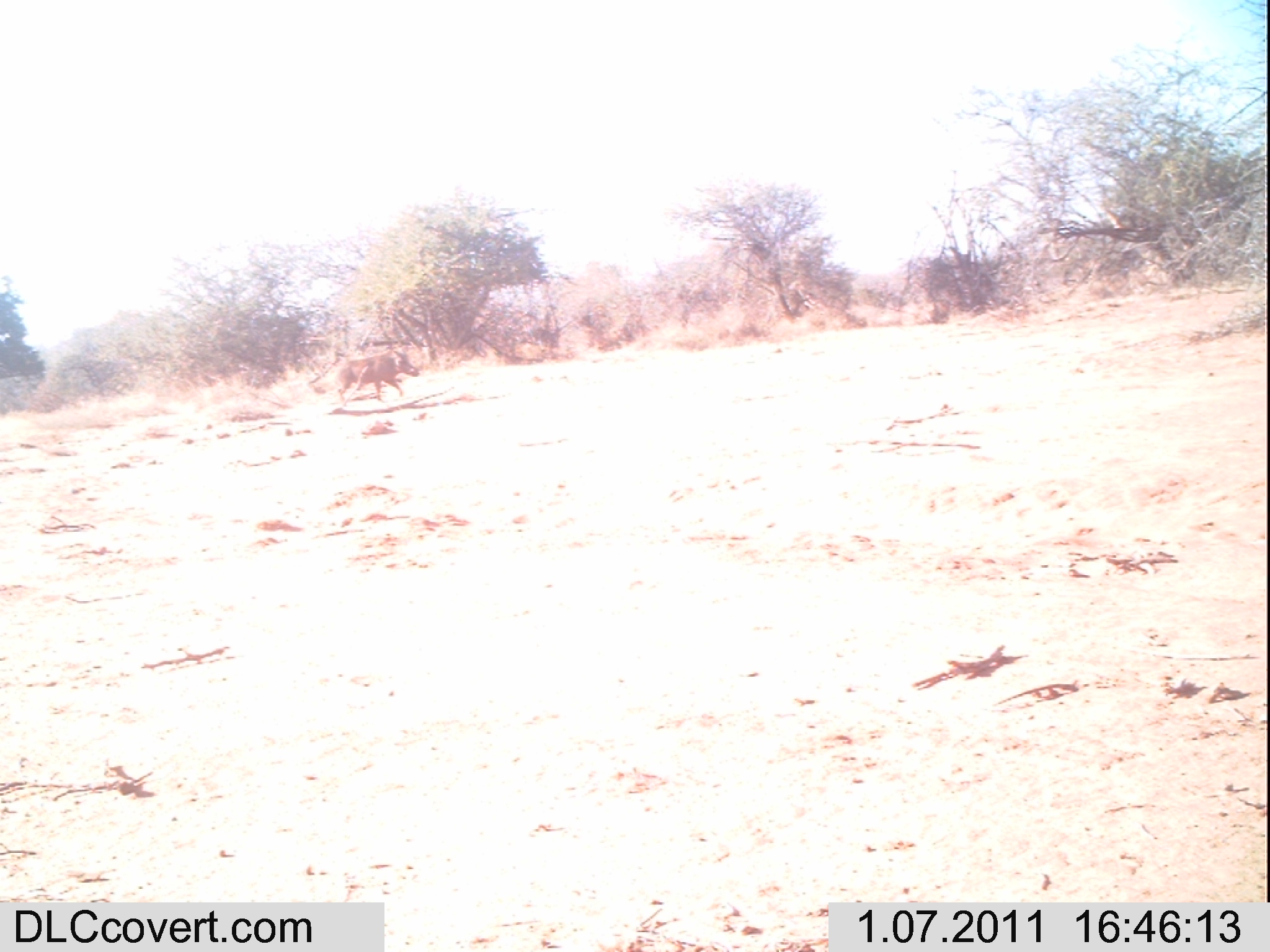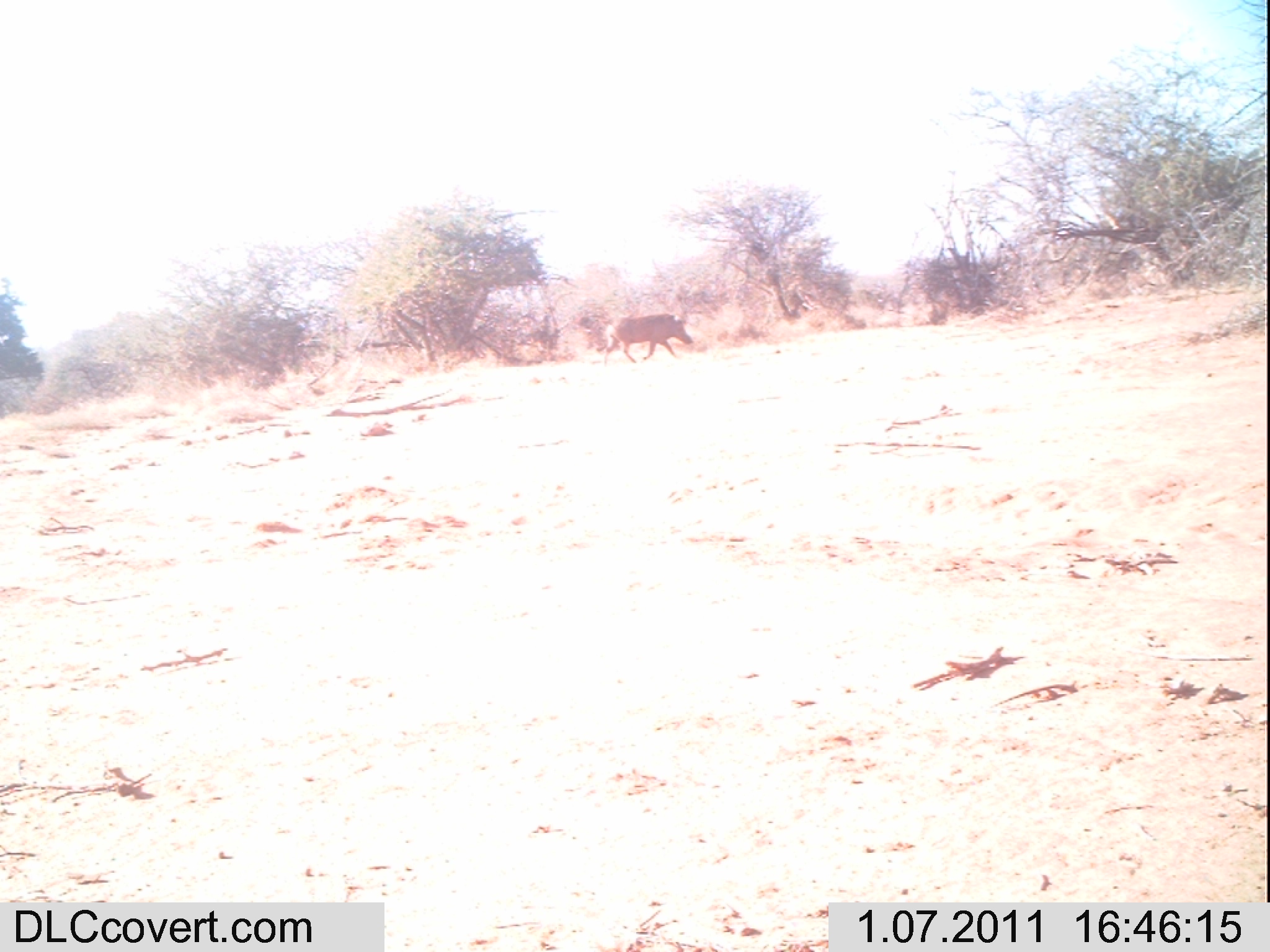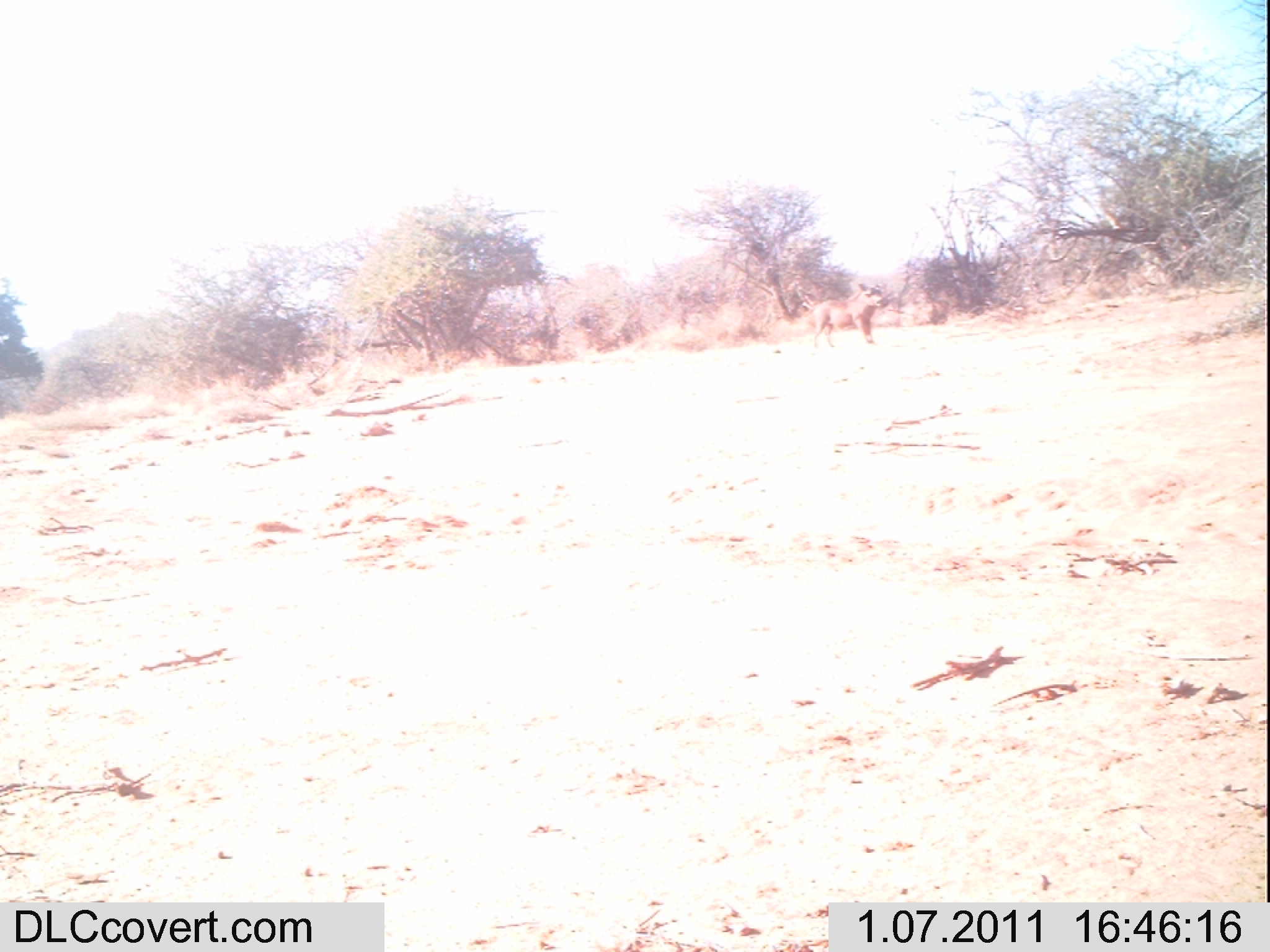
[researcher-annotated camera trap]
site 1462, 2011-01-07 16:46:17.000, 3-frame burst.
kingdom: Animalia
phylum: Chordata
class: Mammalia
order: Artiodactyla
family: Suidae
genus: Phacochoerus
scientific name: Phacochoerus africanus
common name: common warthog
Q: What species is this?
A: Phacochoerus africanus (common warthog).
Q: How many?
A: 1.